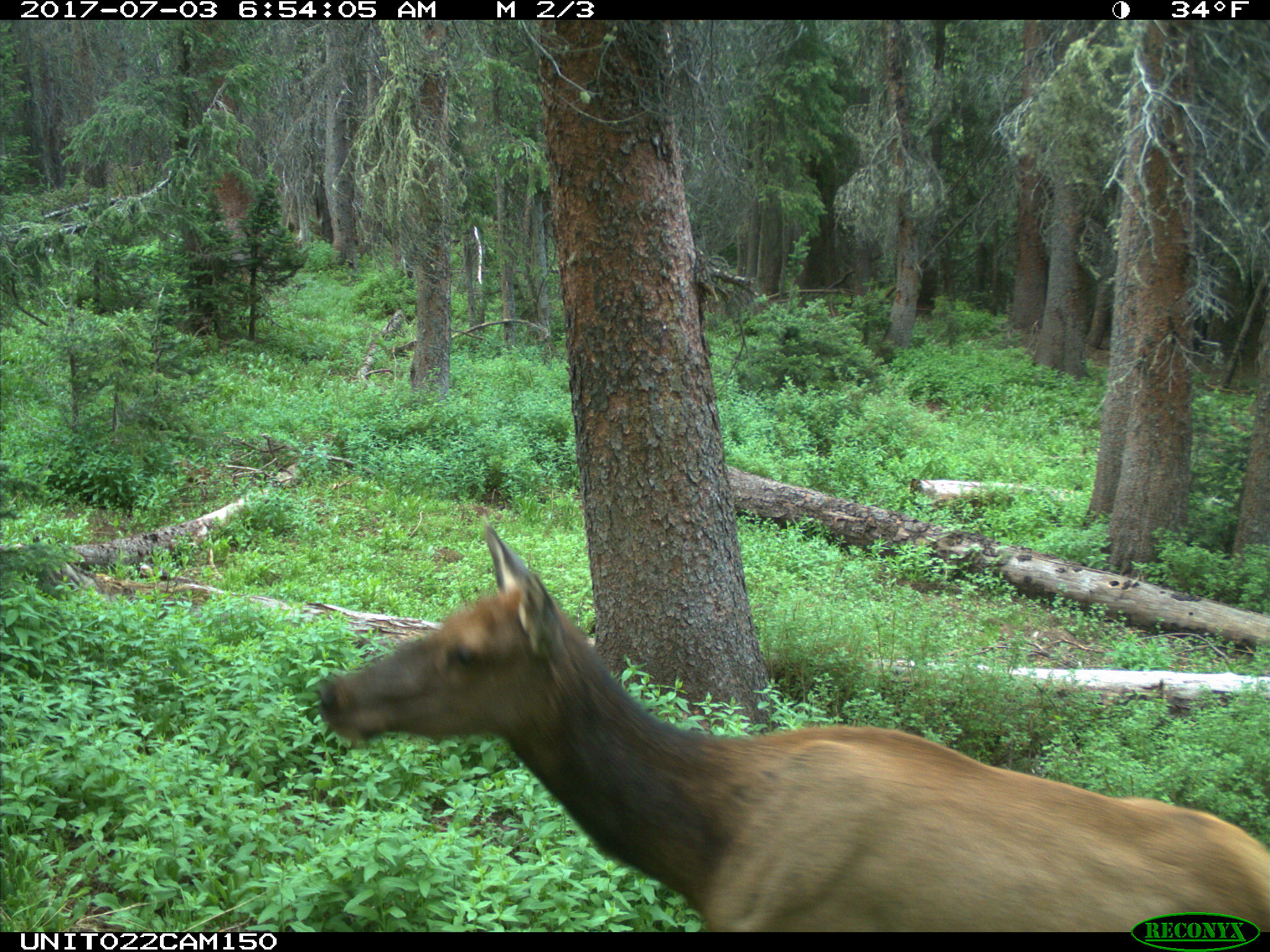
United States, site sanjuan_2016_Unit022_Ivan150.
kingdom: Animalia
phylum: Chordata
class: Mammalia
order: Artiodactyla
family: Cervidae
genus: Cervus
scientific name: Cervus elaphus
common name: red deer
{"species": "Cervus elaphus (red deer)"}